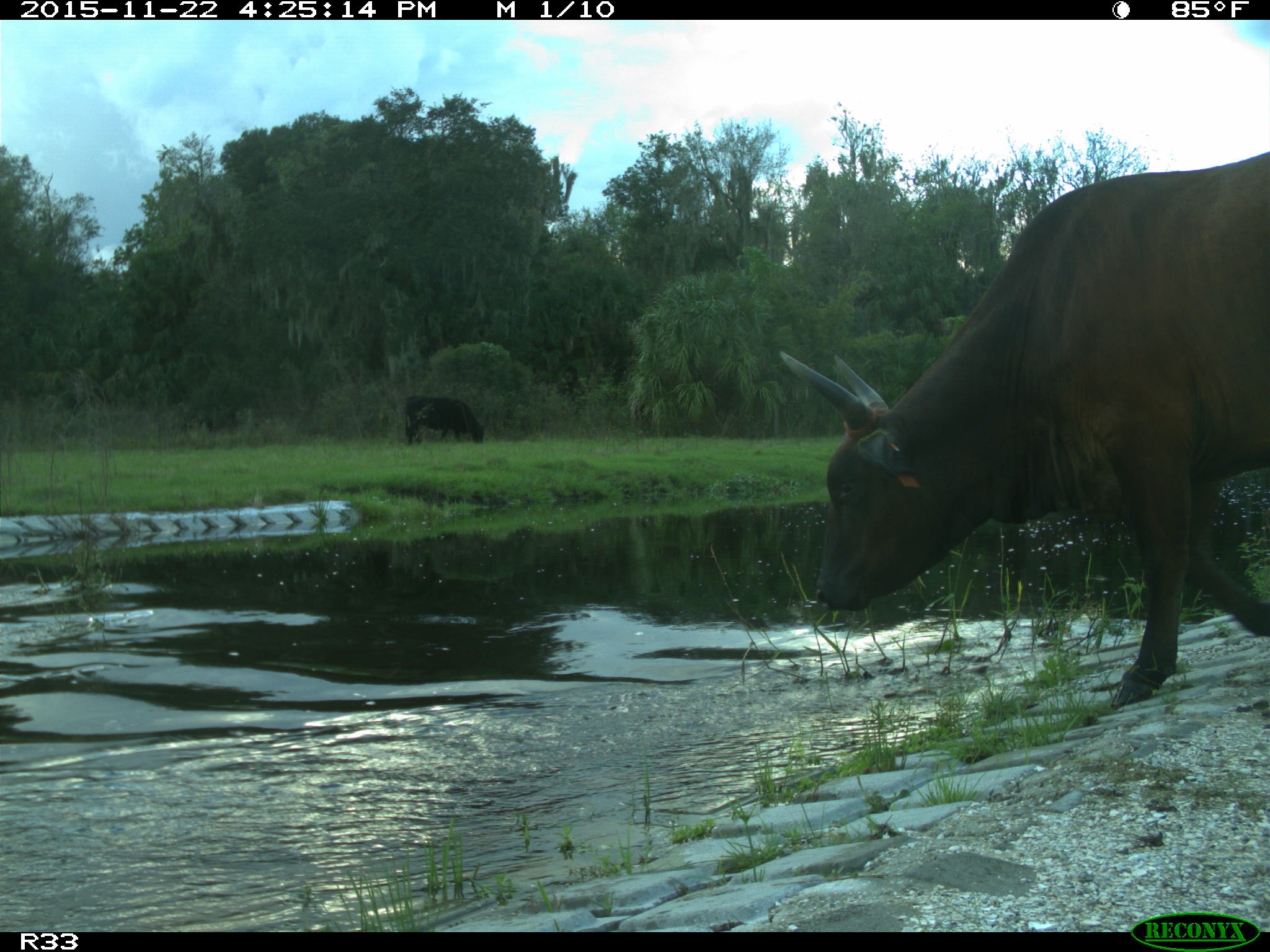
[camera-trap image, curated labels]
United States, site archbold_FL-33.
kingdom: Animalia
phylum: Chordata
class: Mammalia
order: Artiodactyla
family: Bovidae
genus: Bos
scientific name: Bos taurus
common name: domestic cow